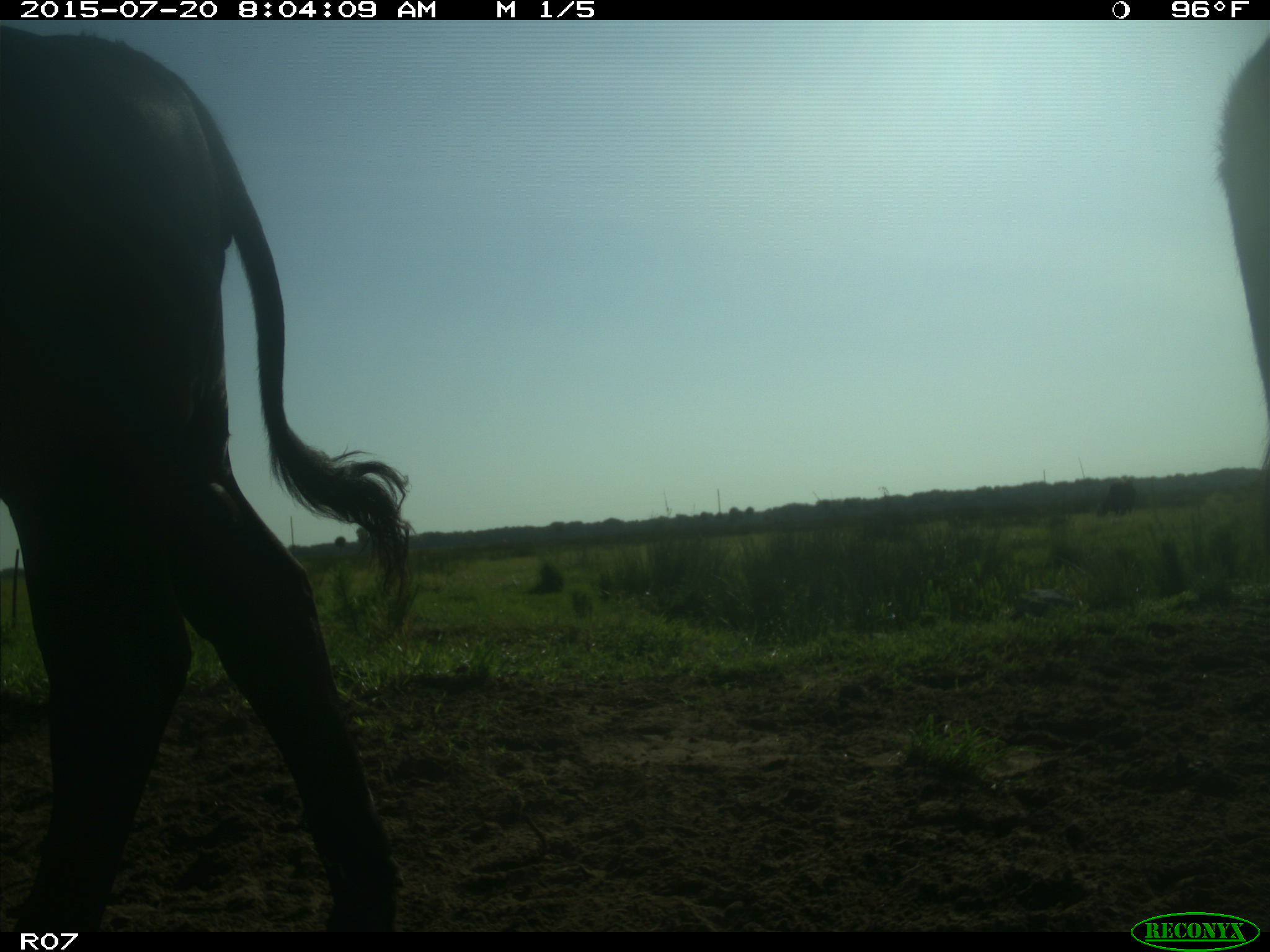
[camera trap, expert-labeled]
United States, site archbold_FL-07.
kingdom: Animalia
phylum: Chordata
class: Mammalia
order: Artiodactyla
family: Bovidae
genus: Bos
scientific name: Bos taurus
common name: domestic cow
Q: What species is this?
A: Bos taurus (domestic cow).